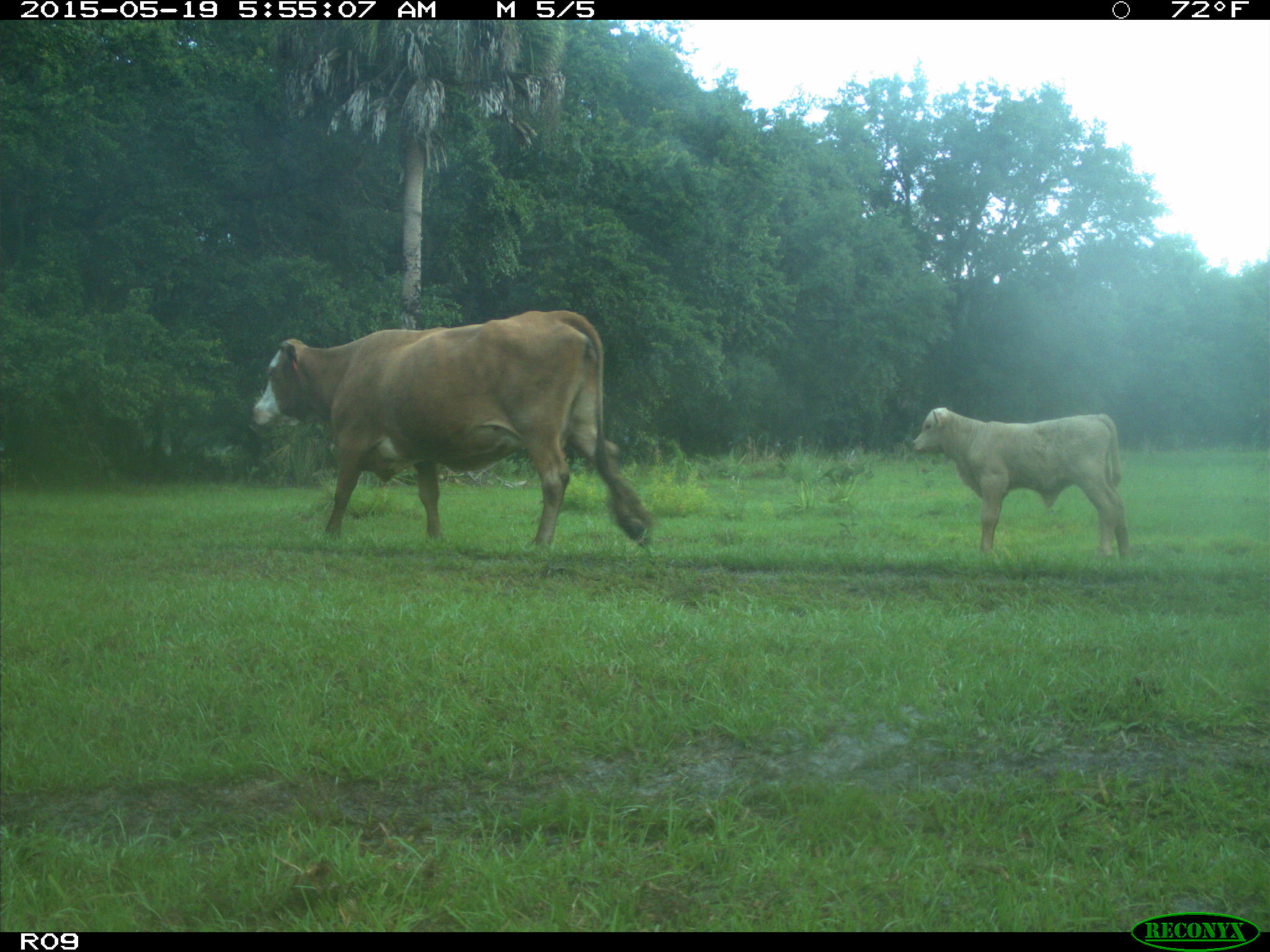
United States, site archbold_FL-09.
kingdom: Animalia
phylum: Chordata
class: Mammalia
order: Artiodactyla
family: Bovidae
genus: Bos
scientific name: Bos taurus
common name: domestic cow